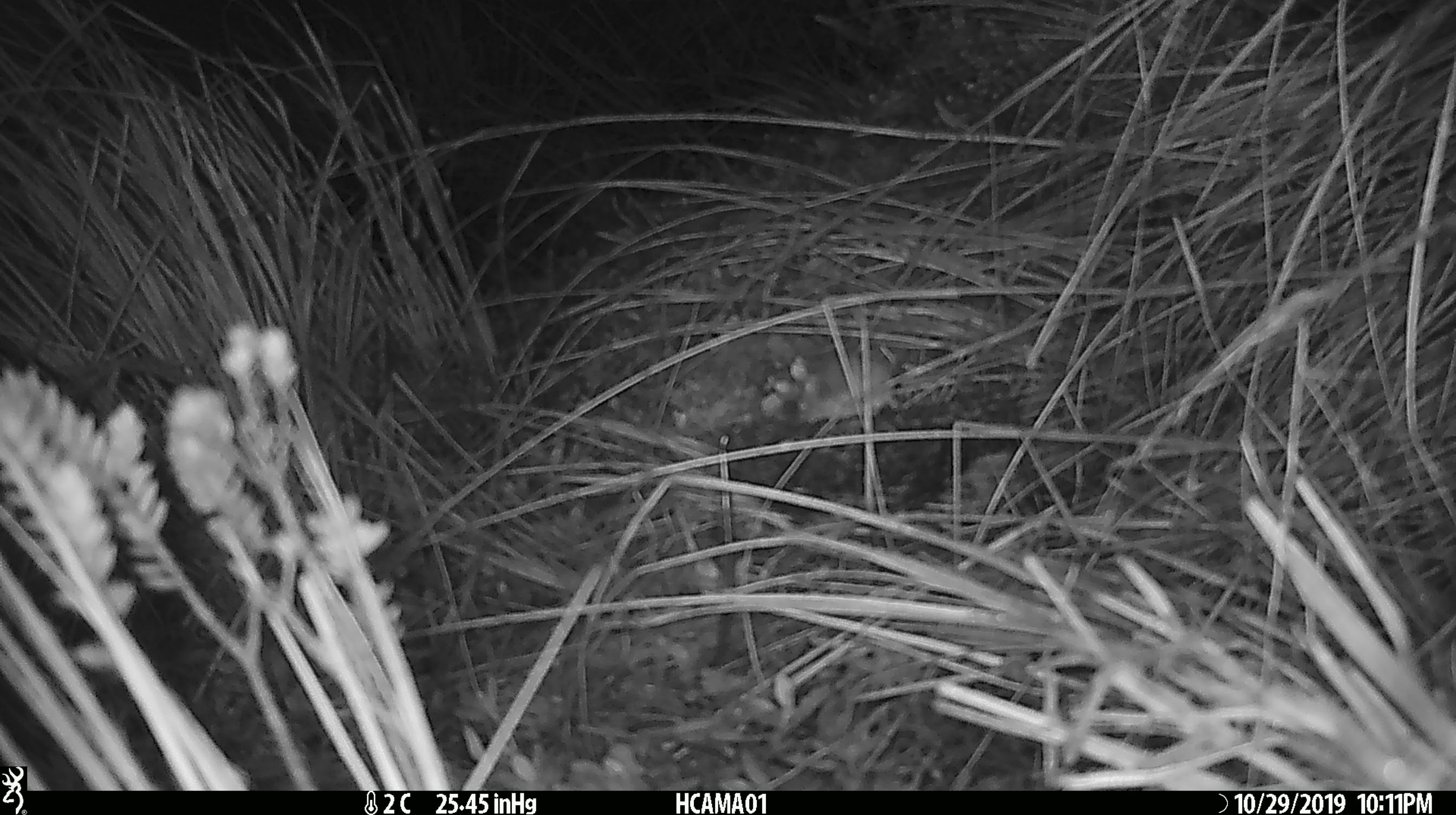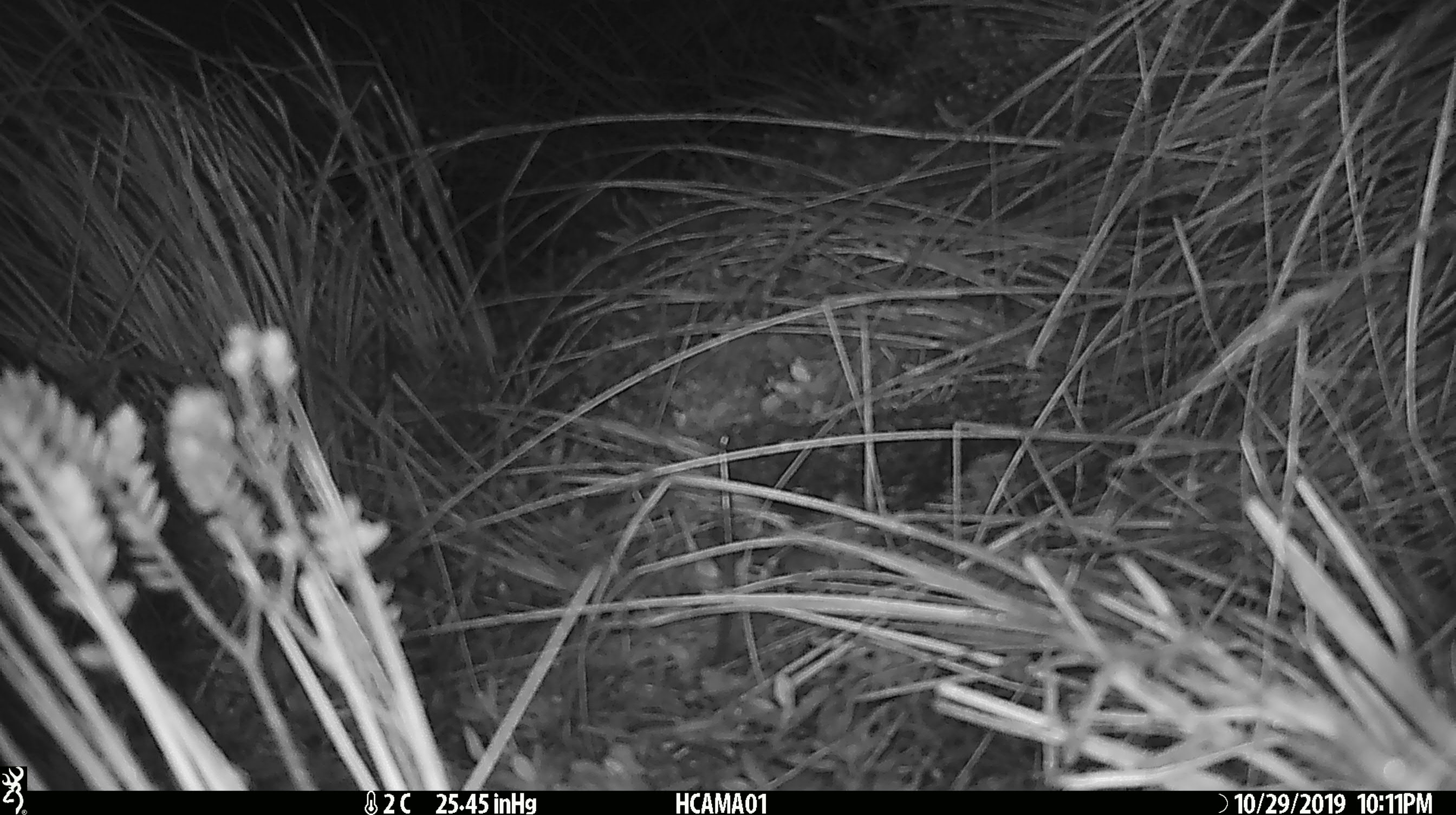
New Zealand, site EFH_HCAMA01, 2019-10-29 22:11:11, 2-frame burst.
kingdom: Animalia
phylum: Chordata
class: Mammalia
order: Rodentia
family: Muridae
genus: Mus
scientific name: Mus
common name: mouse